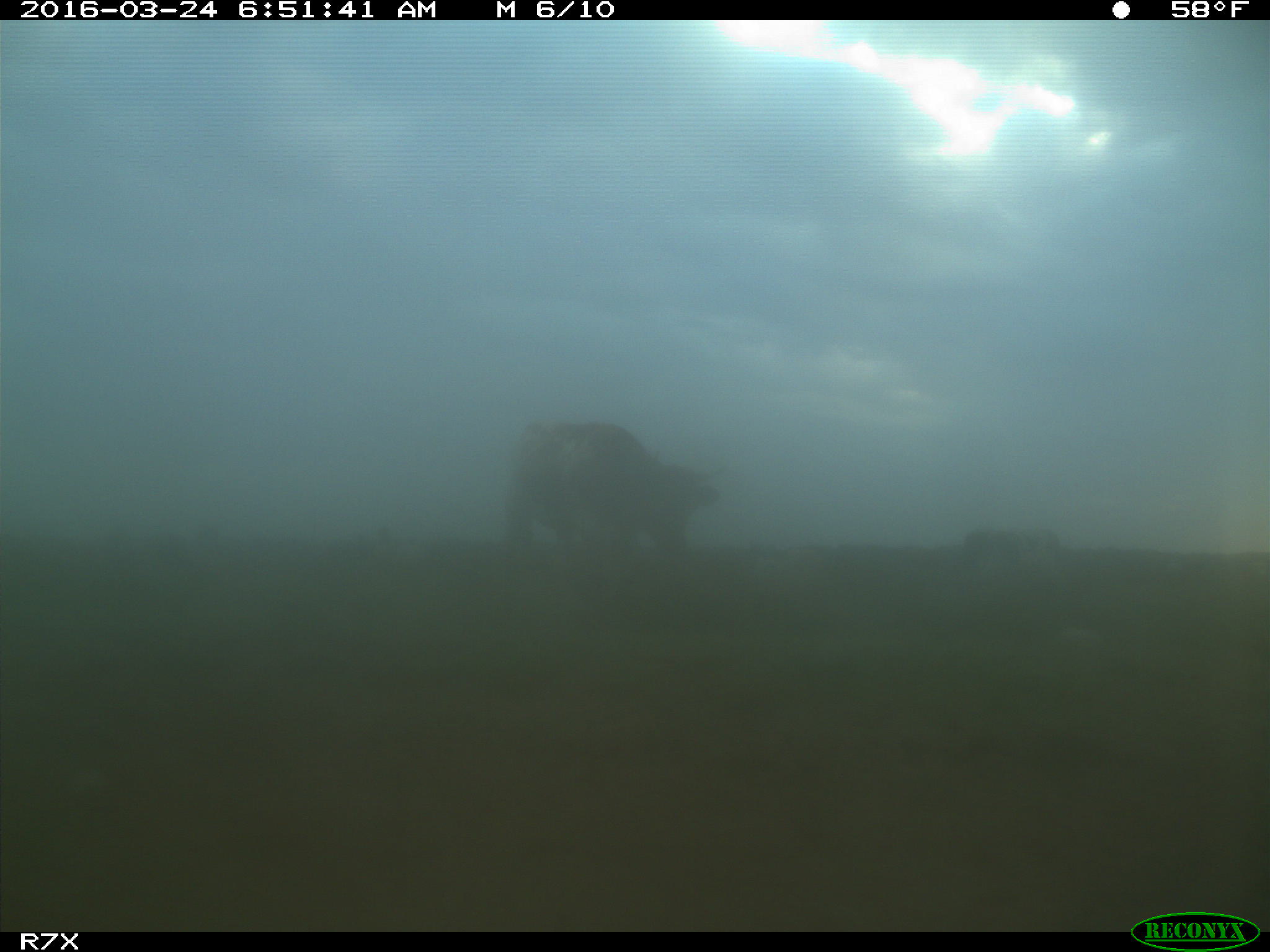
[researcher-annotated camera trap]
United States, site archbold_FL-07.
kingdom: Animalia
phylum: Chordata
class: Mammalia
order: Artiodactyla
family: Bovidae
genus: Bos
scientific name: Bos taurus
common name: domestic cow